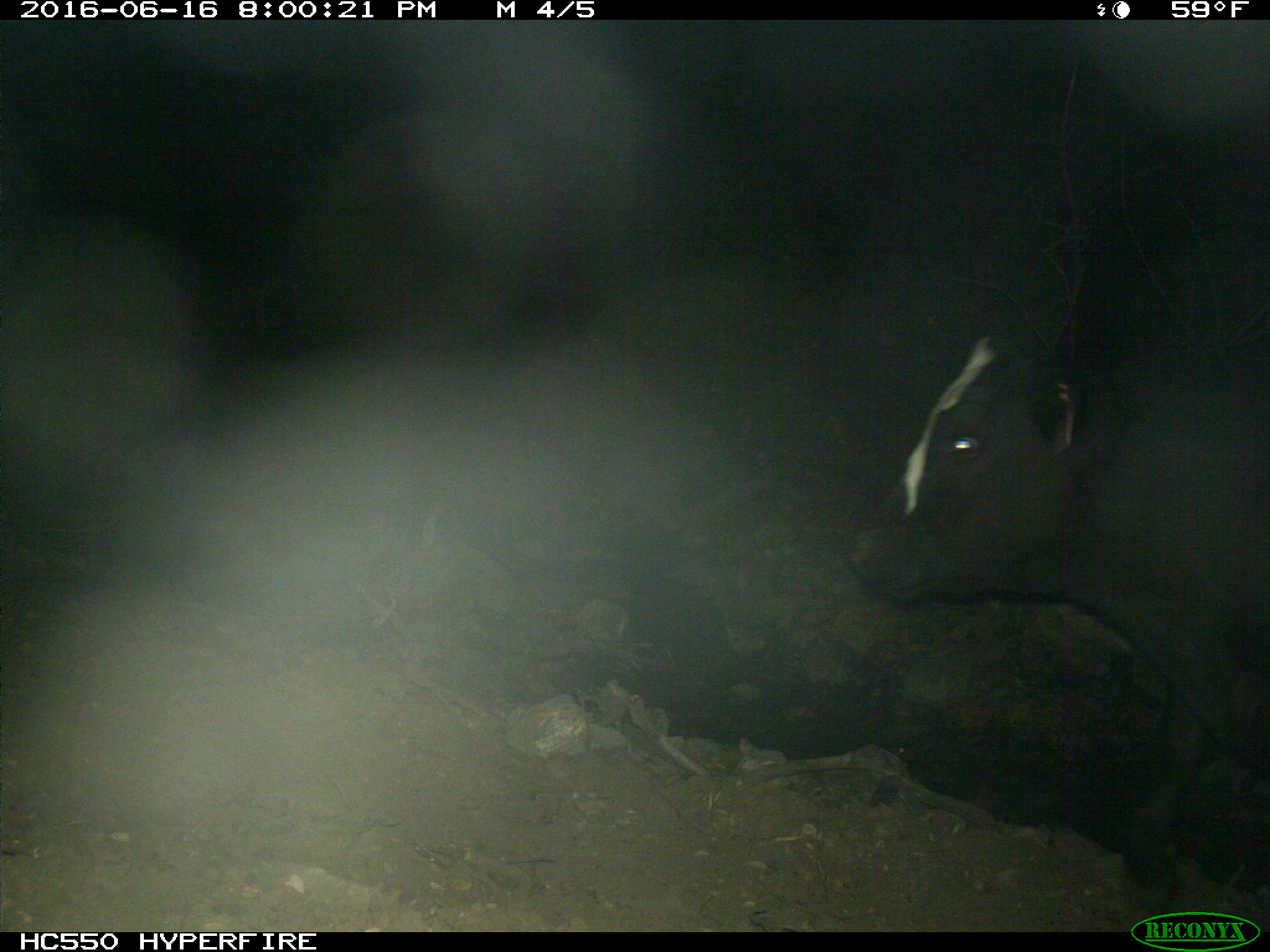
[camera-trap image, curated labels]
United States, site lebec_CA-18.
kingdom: Animalia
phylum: Chordata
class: Mammalia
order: Artiodactyla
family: Bovidae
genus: Bos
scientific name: Bos taurus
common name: domestic cow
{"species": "Bos taurus (domestic cow)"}